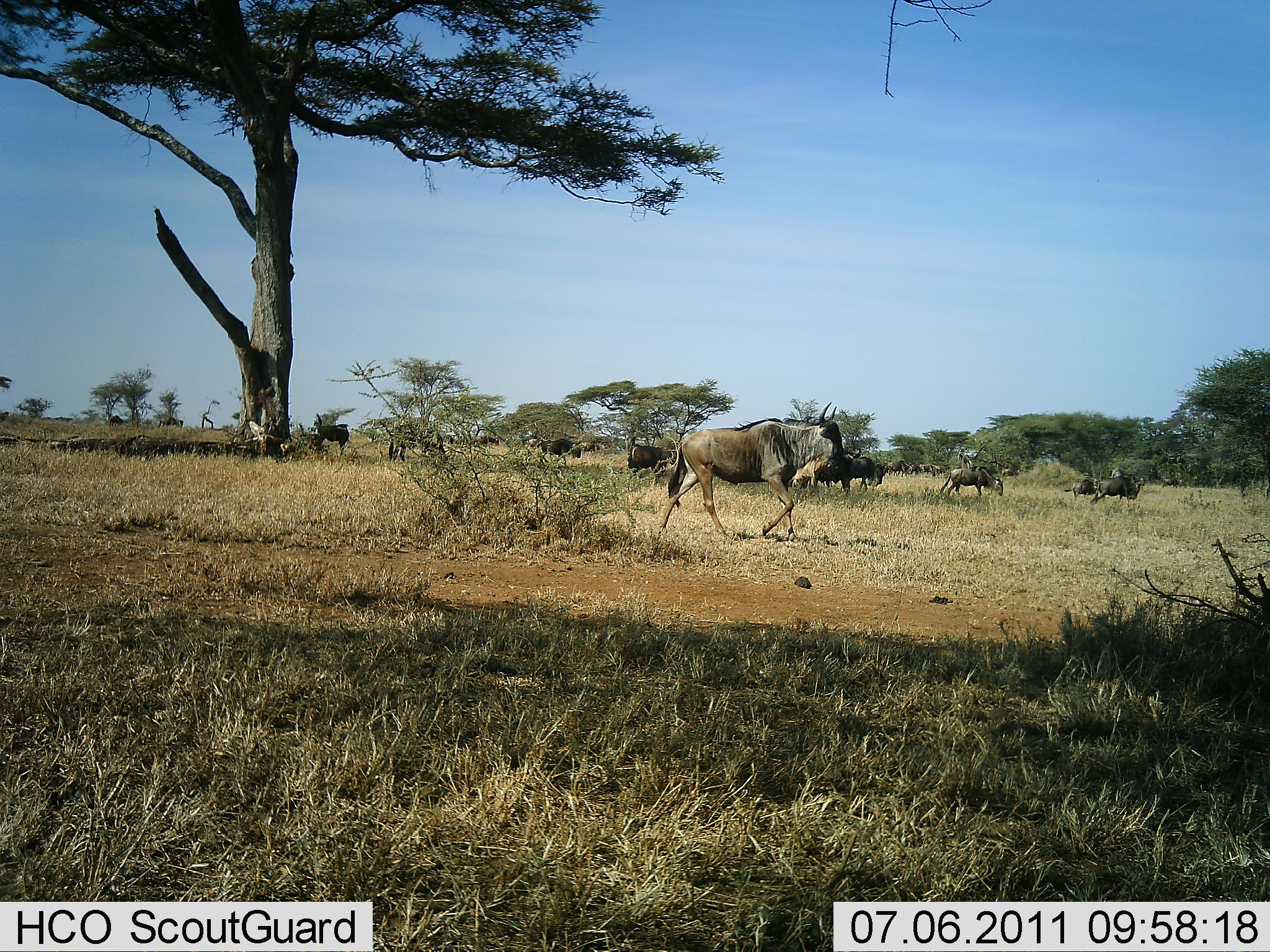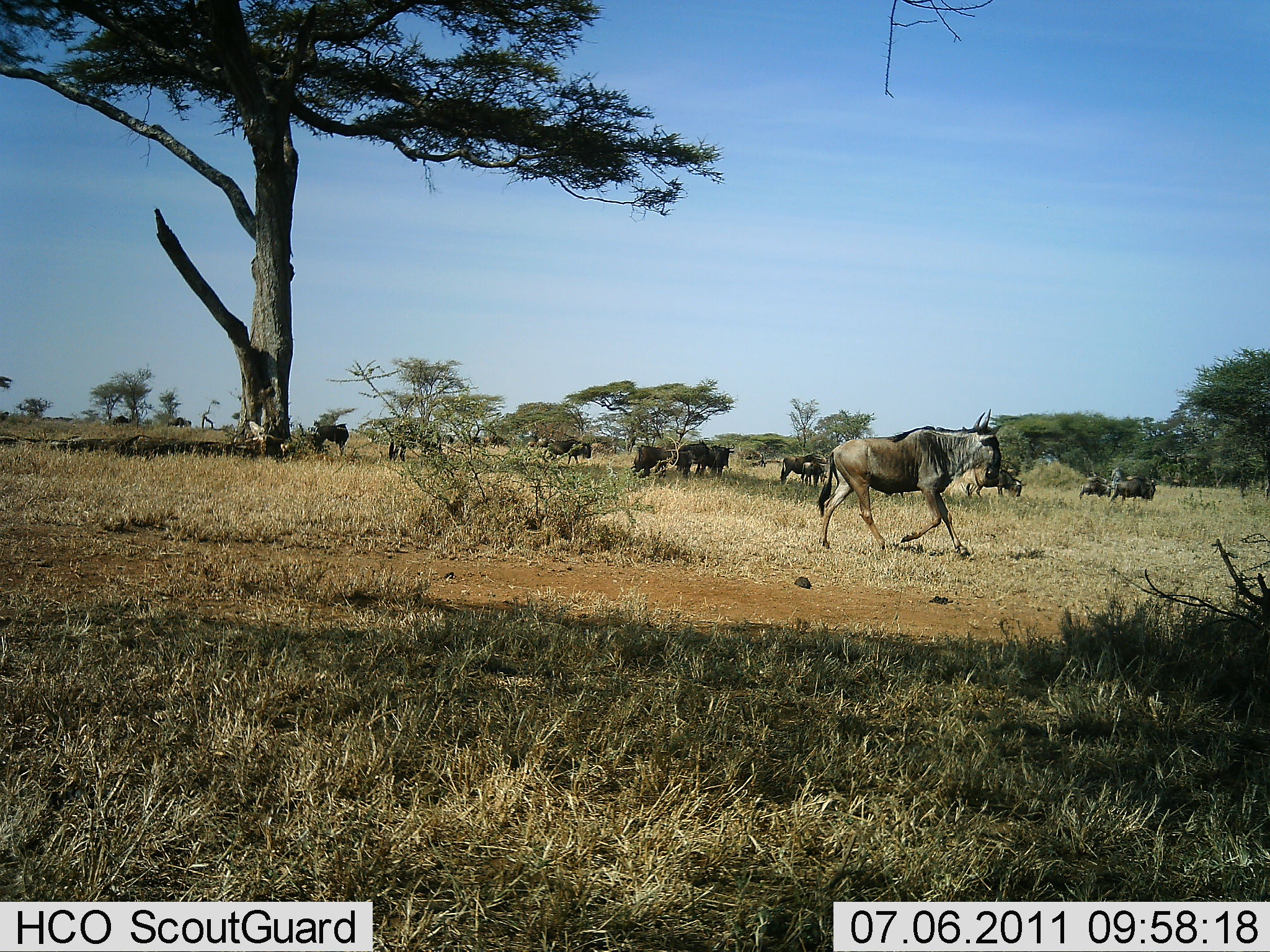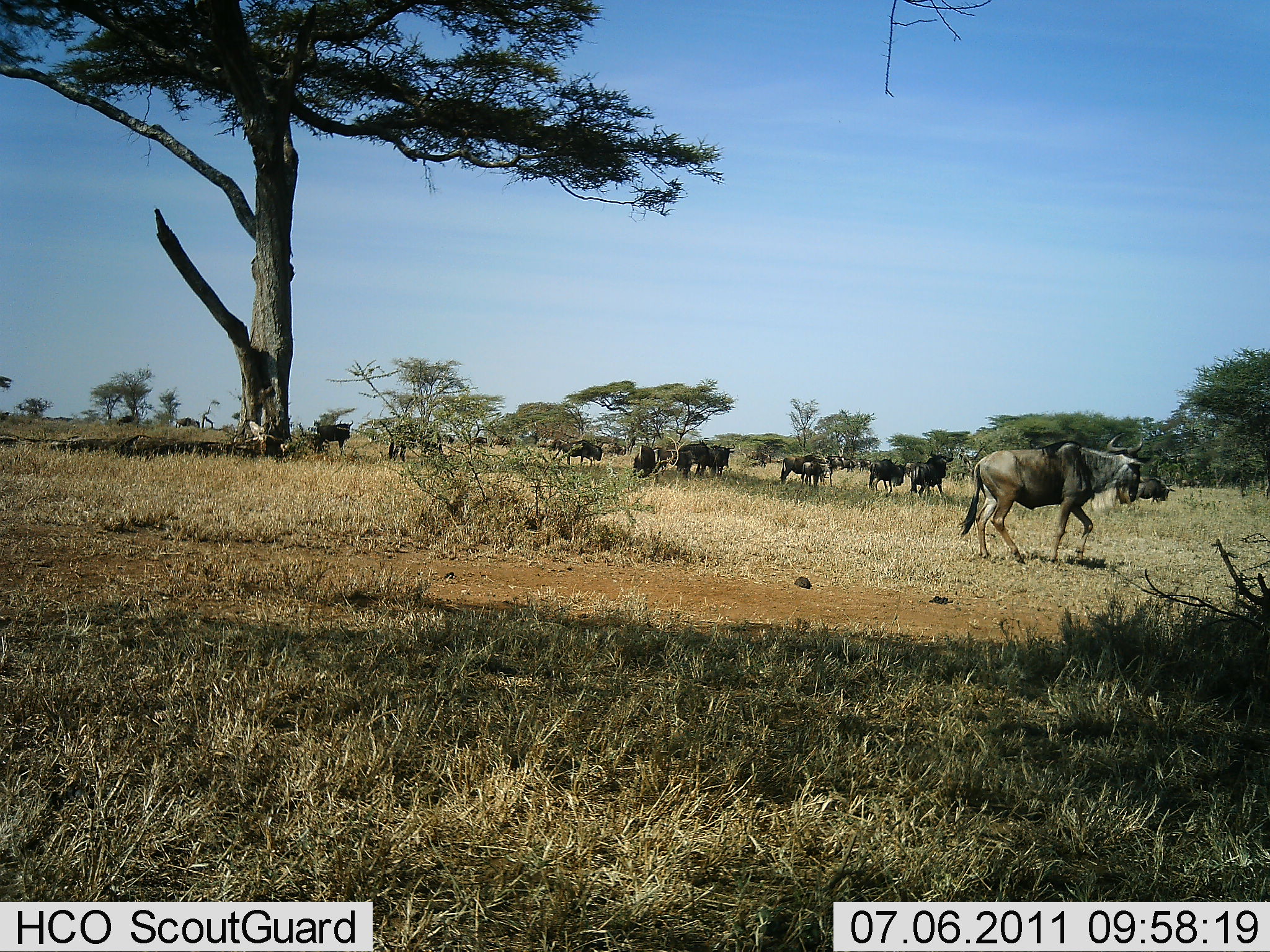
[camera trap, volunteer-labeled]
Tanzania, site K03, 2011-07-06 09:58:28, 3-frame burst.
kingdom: Animalia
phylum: Chordata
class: Mammalia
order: Artiodactyla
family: Bovidae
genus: Connochaetes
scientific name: Connochaetes taurinus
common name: blue wildebeest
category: wildebeest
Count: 11-50.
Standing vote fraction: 23%.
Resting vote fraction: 8%.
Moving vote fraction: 92%.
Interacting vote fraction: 0%.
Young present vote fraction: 8%.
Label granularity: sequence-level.